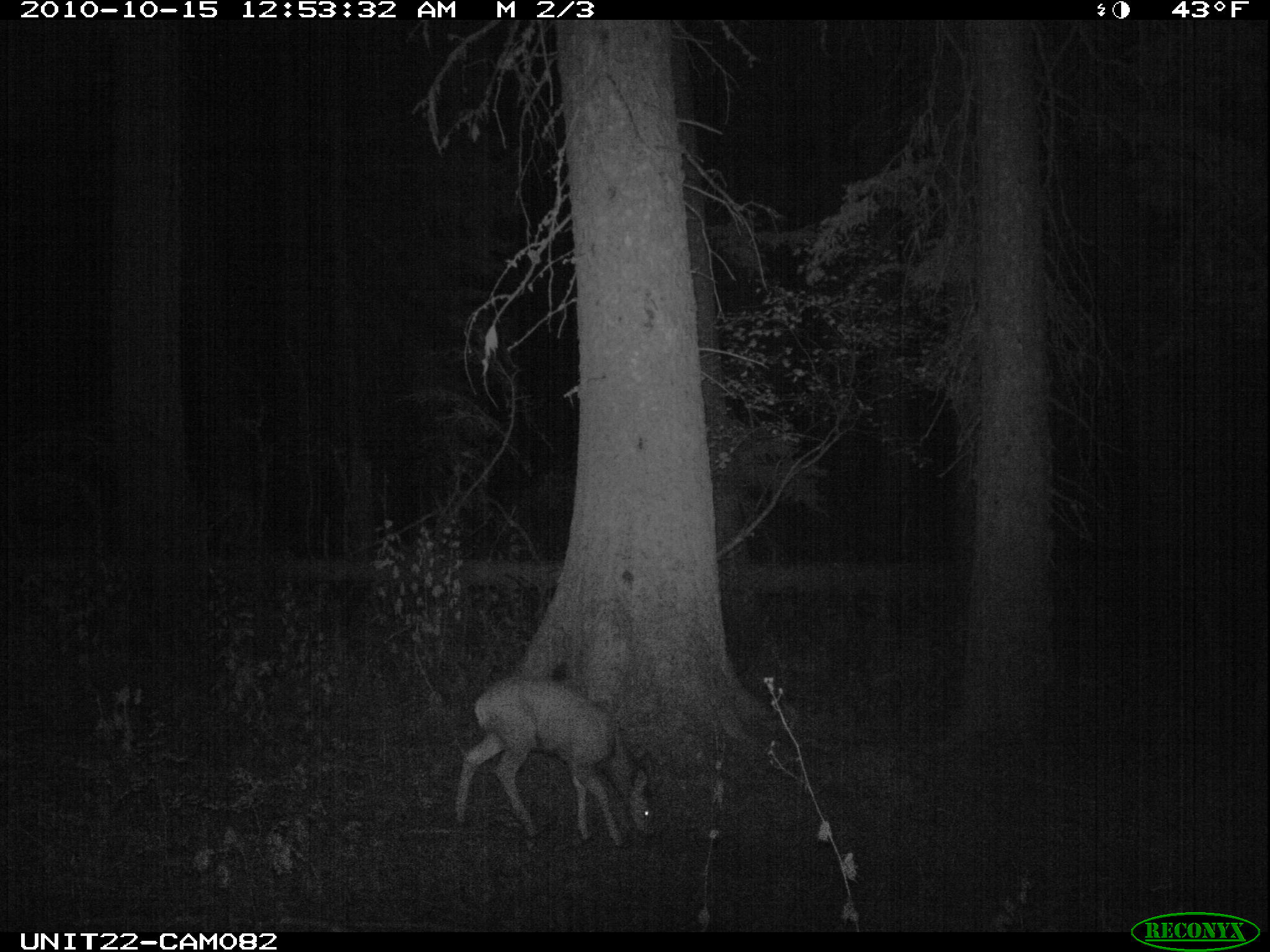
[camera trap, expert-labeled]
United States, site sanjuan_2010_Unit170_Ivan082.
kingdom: Animalia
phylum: Chordata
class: Mammalia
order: Artiodactyla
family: Cervidae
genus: Odocoileus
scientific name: Odocoileus hemionus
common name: mule deer